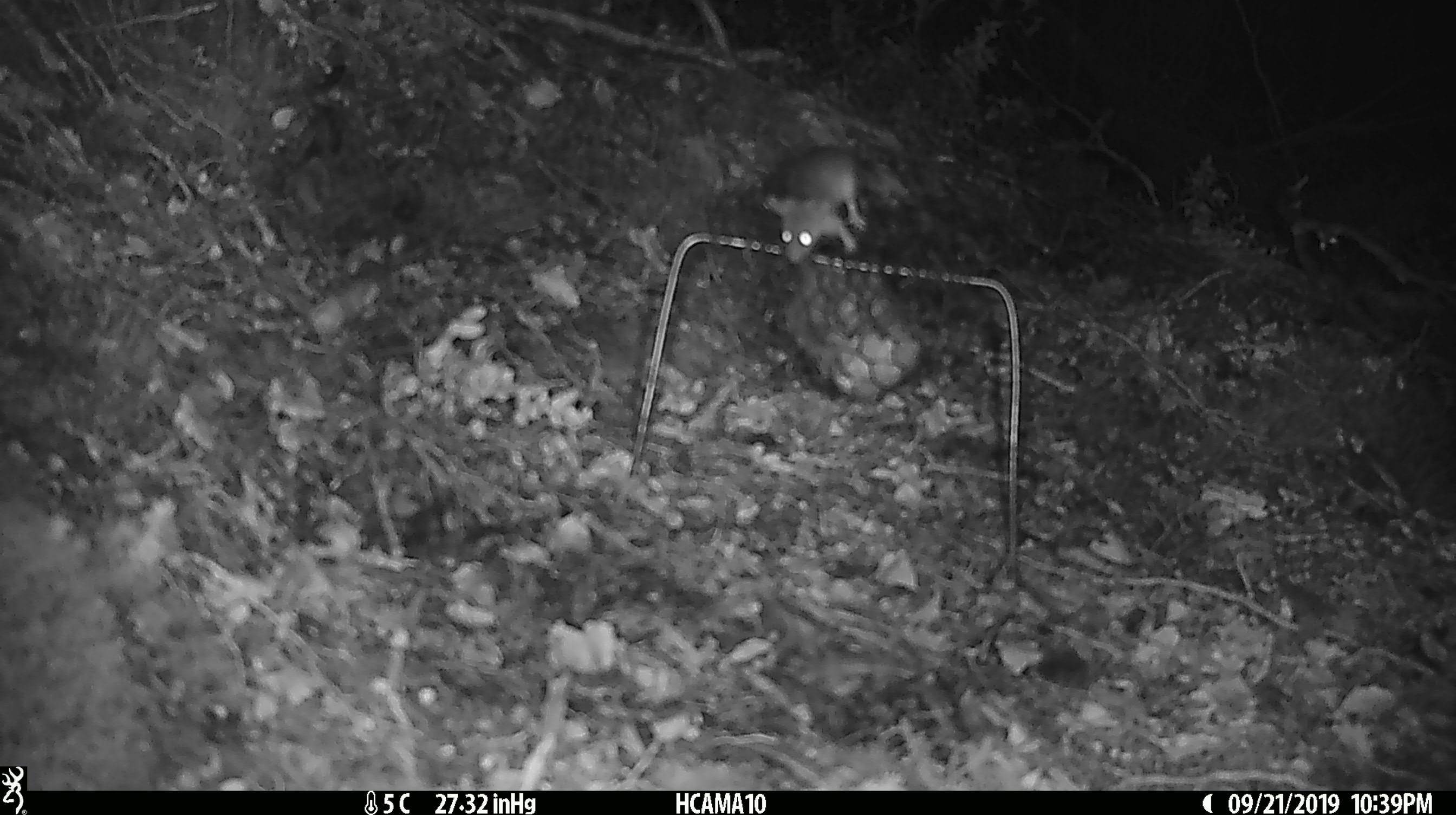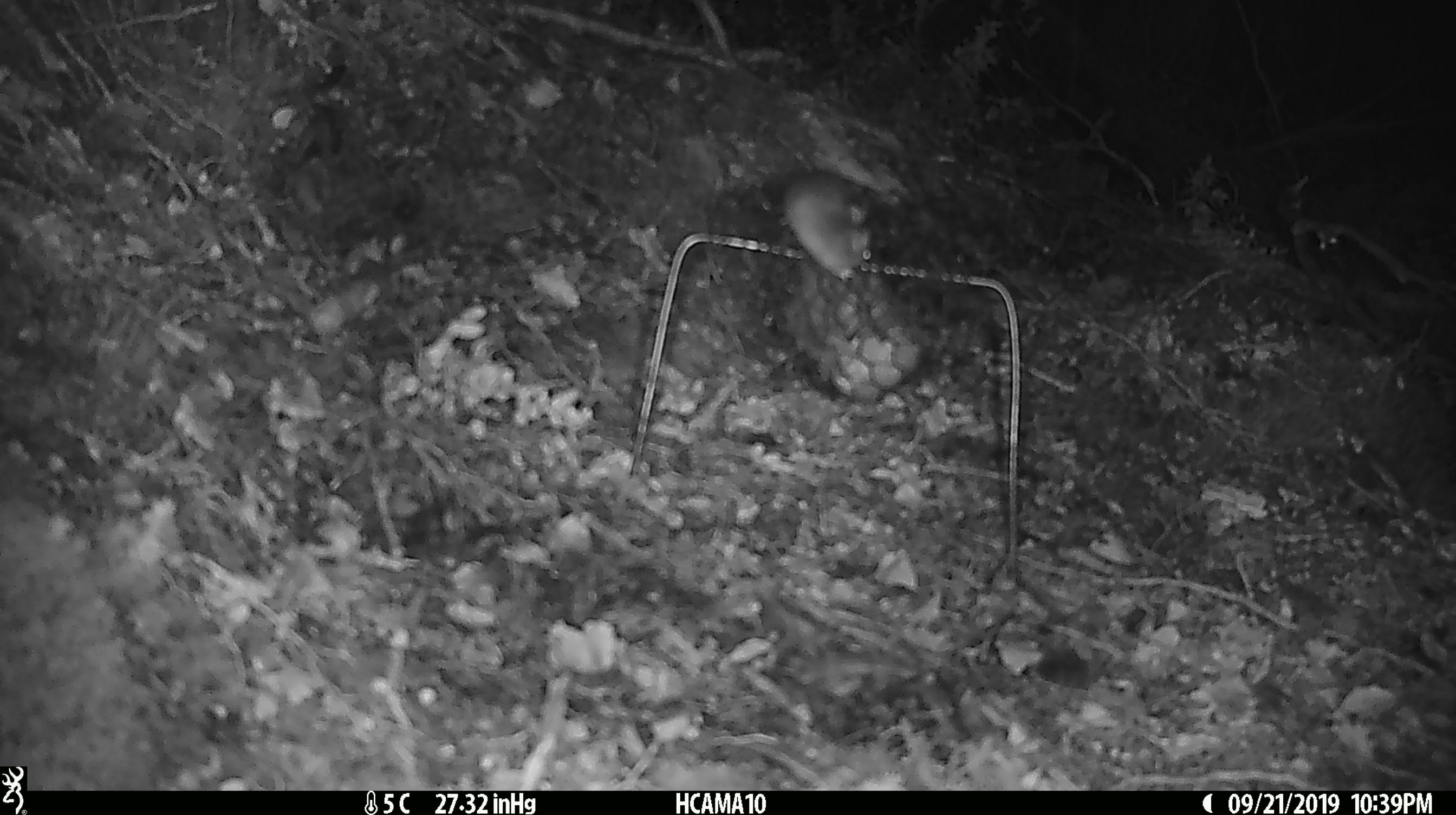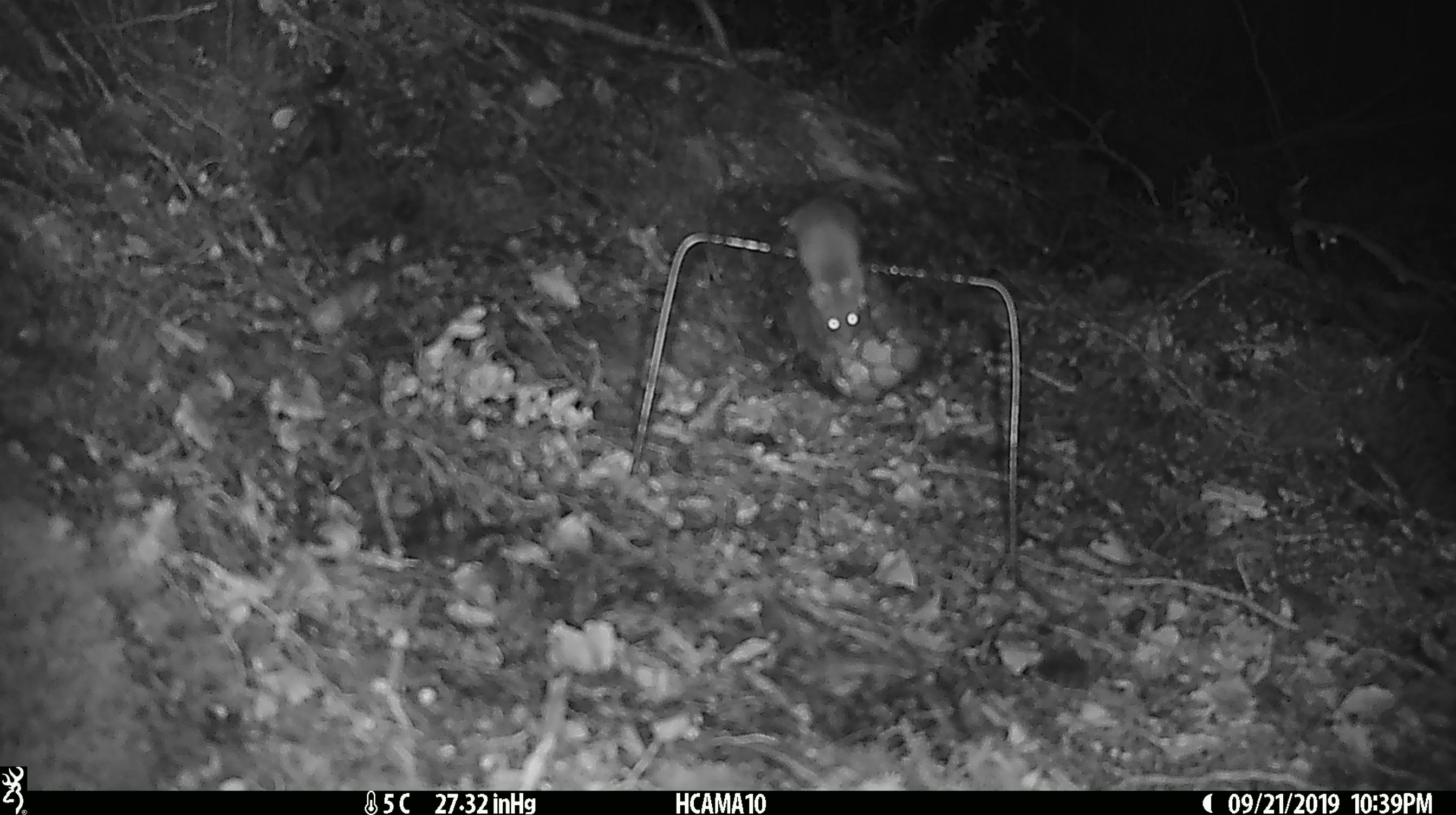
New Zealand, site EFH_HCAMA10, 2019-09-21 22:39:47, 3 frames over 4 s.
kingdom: Animalia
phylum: Chordata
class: Mammalia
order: Rodentia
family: Muridae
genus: Mus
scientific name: Mus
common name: mouse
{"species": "mouse (Mus)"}